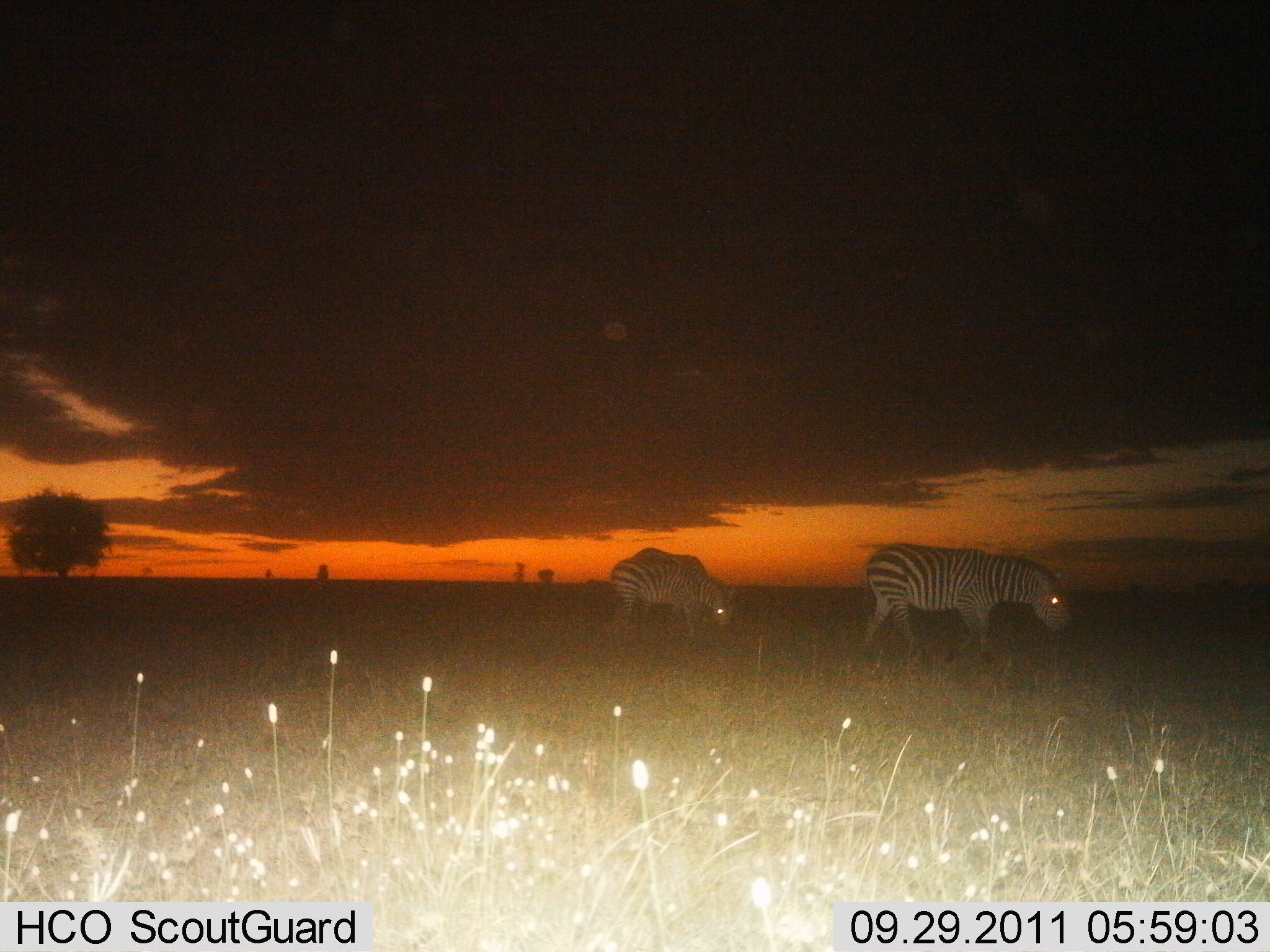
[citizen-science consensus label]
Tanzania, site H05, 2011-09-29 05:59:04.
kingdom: Animalia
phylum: Chordata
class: Mammalia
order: Perissodactyla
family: Equidae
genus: Equus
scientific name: Equus quagga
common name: plains zebra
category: zebra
Zebra (plains zebra) (Equus quagga), count 2. Behavior (volunteer vote fractions): standing 31%, resting 0%, moving 38%, interacting 0%. Young present (vote fraction): 0%. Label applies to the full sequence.